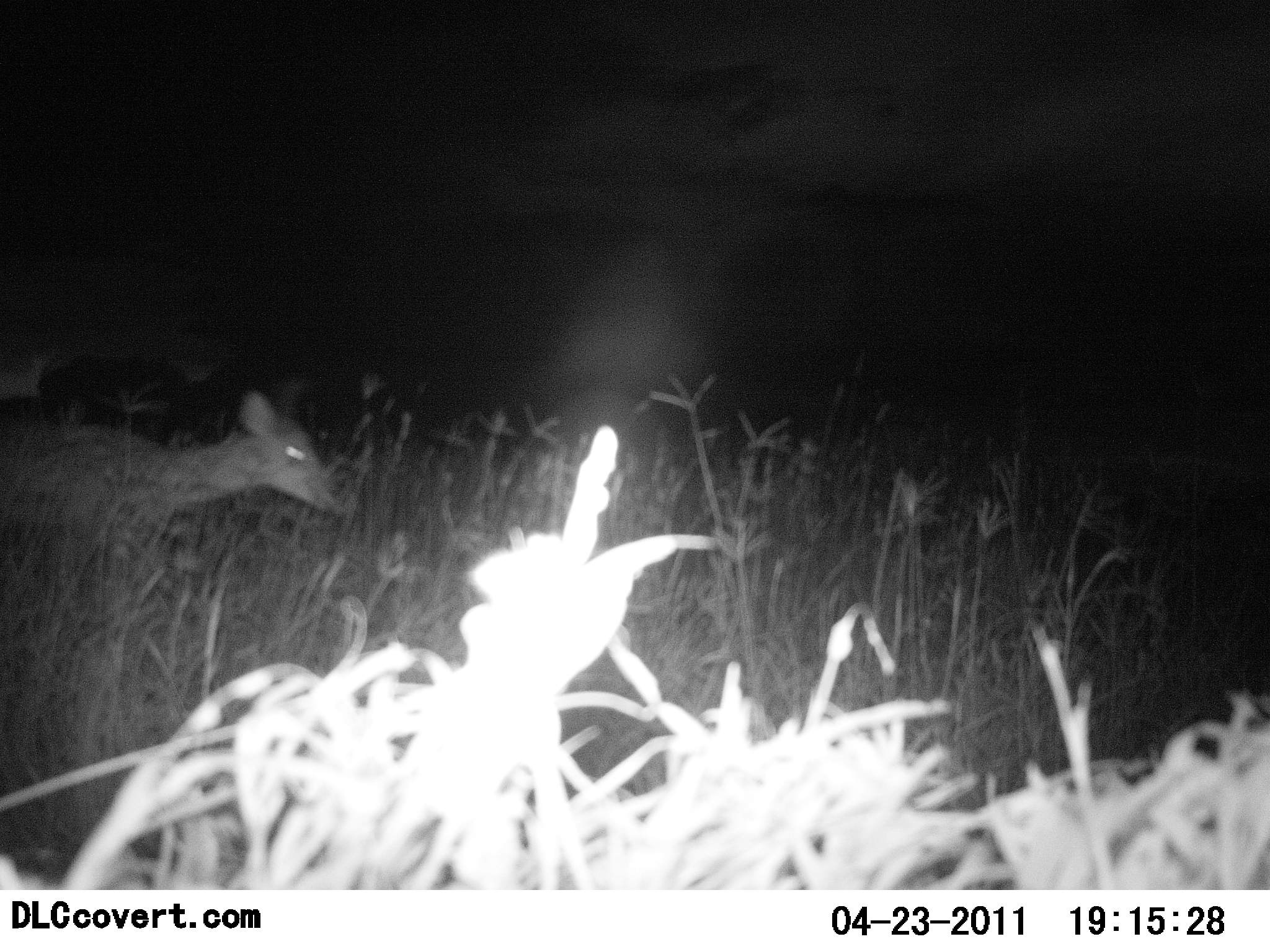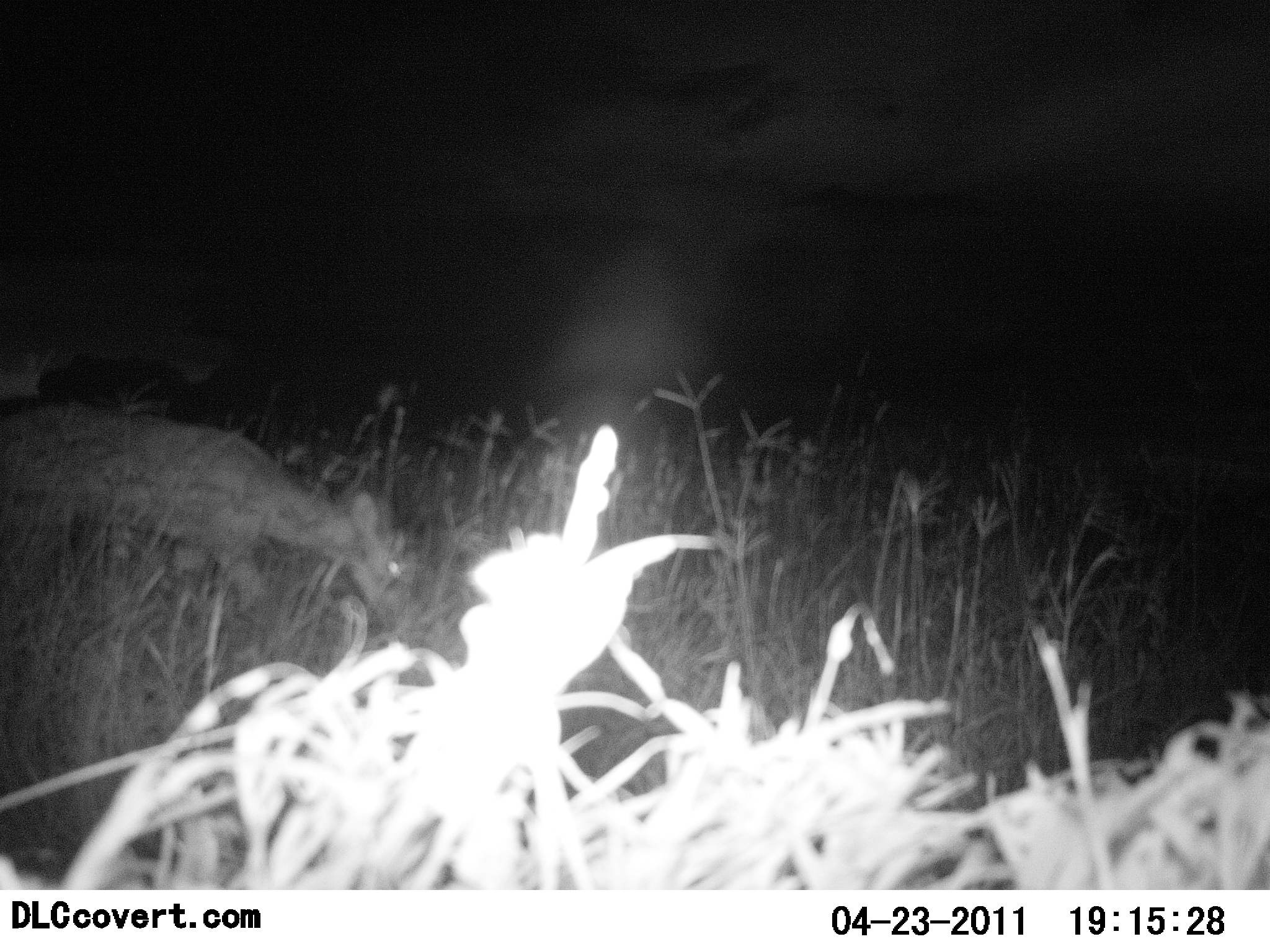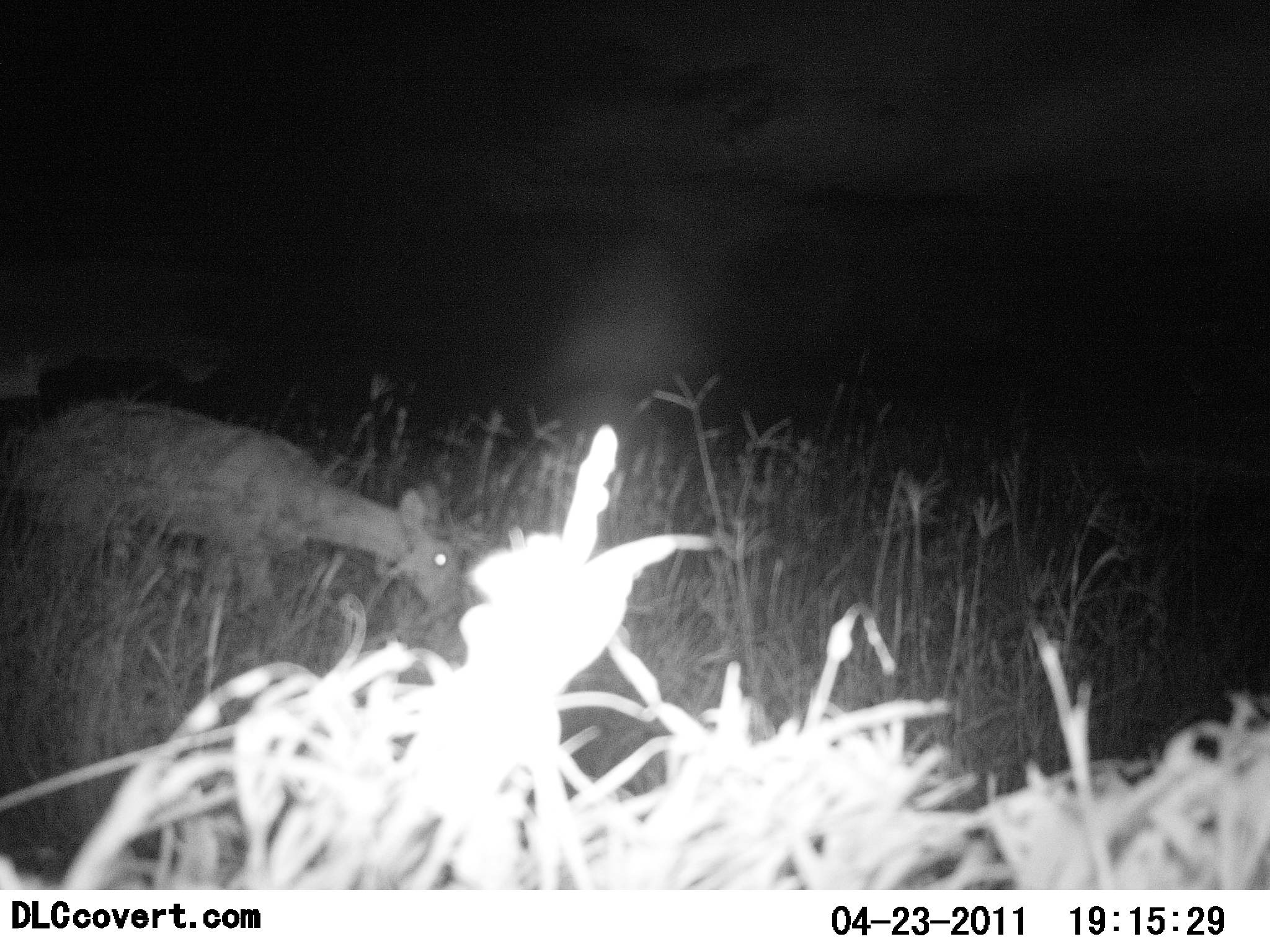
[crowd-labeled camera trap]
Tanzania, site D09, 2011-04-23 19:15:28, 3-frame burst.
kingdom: Animalia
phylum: Chordata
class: Mammalia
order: Artiodactyla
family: Bovidae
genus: Redunca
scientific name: Redunca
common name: reedbuck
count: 1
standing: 18%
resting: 0%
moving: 73%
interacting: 0%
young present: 0%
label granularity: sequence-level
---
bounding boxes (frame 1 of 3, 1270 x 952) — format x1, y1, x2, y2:
animal: 0, 385, 349, 658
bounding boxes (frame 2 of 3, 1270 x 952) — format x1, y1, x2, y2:
animal: 0, 400, 421, 648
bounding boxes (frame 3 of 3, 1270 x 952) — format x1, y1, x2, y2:
animal: 10, 395, 466, 655